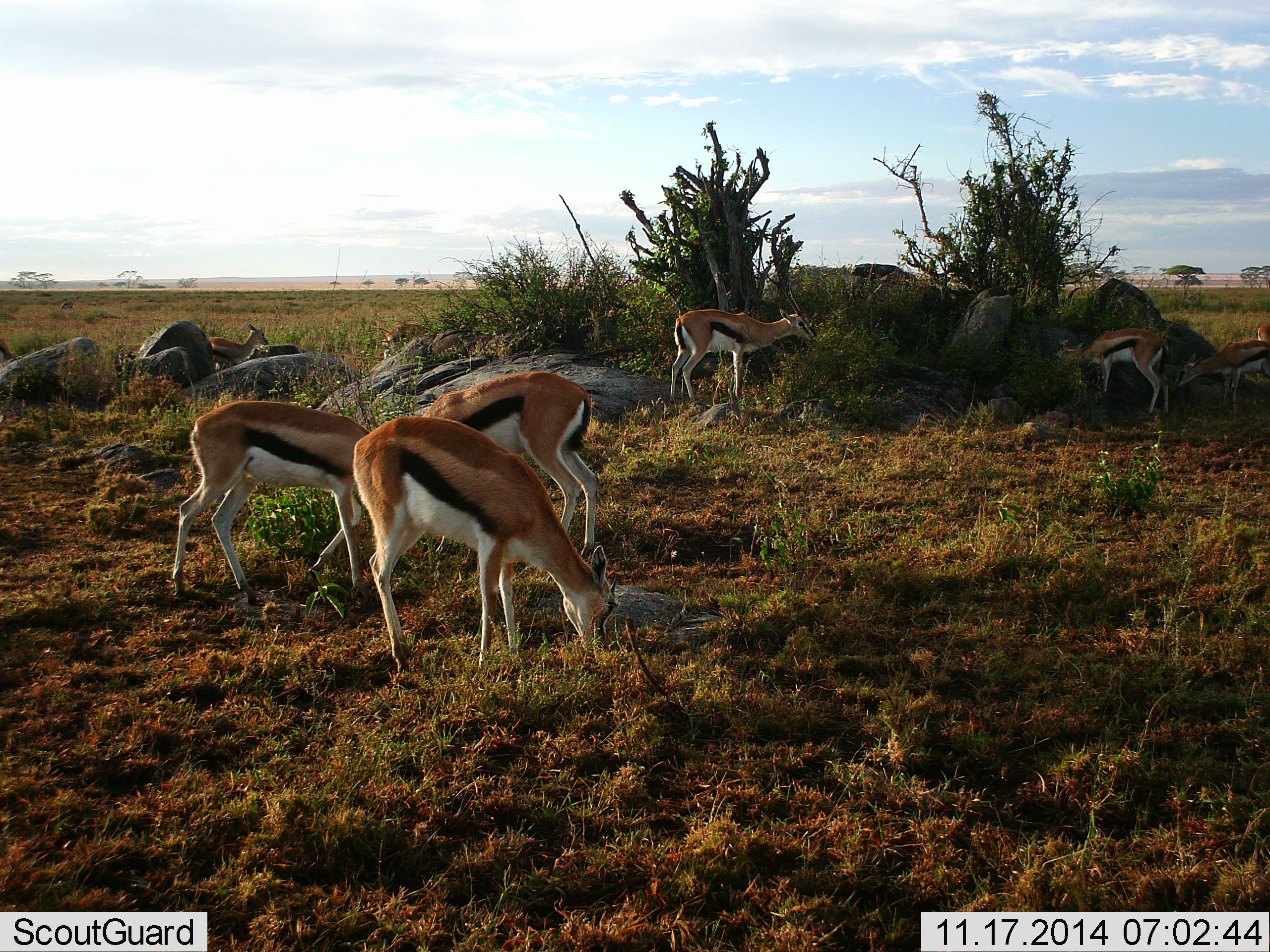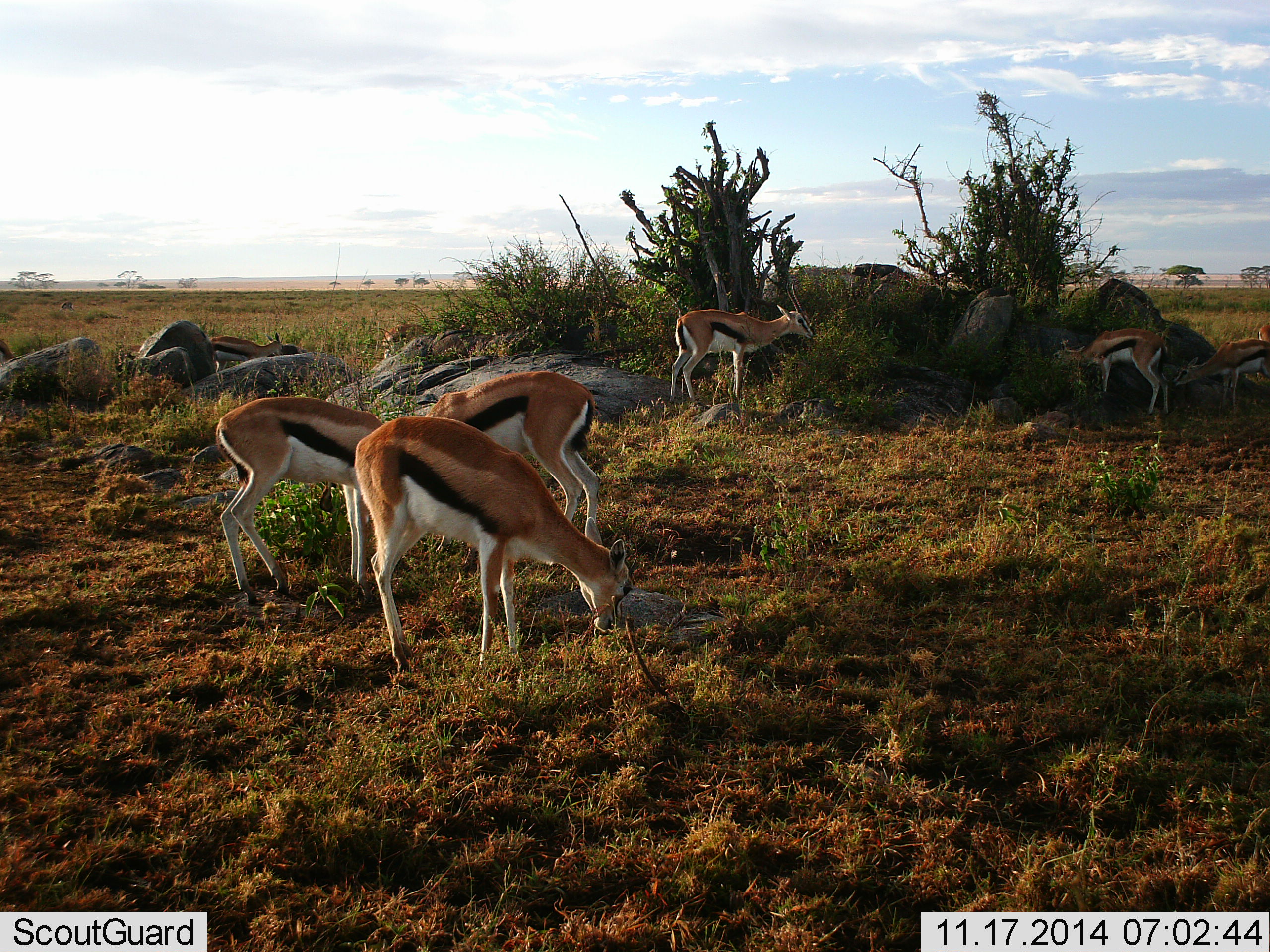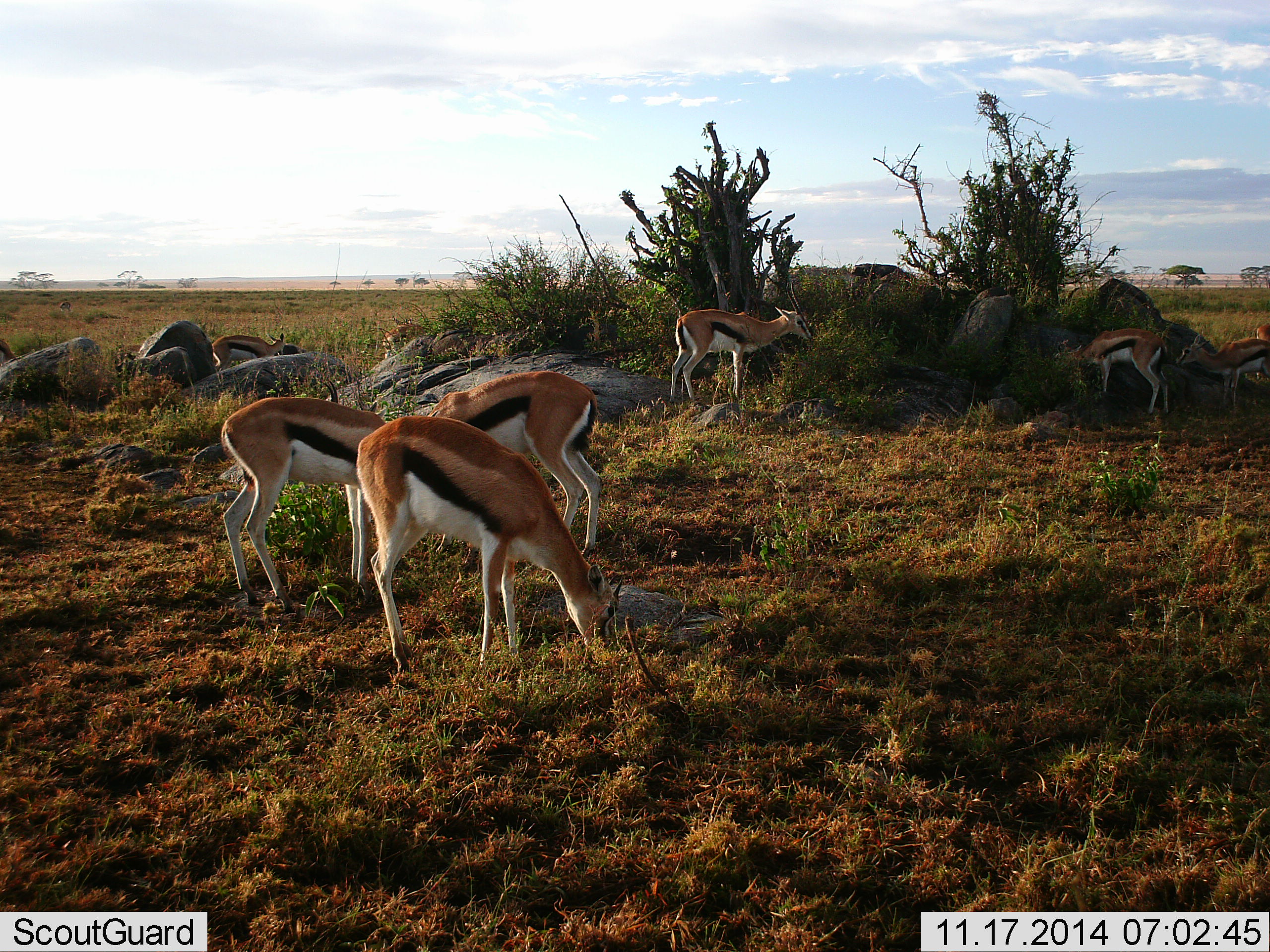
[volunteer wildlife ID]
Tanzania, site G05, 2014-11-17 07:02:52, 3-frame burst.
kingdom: Animalia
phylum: Chordata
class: Mammalia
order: Artiodactyla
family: Bovidae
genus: Eudorcas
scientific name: Eudorcas thomsonii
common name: thomson's gazelle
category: gazellethomsons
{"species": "gazellethomsons (thomson's gazelle) (Eudorcas thomsonii)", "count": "7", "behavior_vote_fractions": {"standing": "20%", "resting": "0%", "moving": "10%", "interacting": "0%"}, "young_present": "10%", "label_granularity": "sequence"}